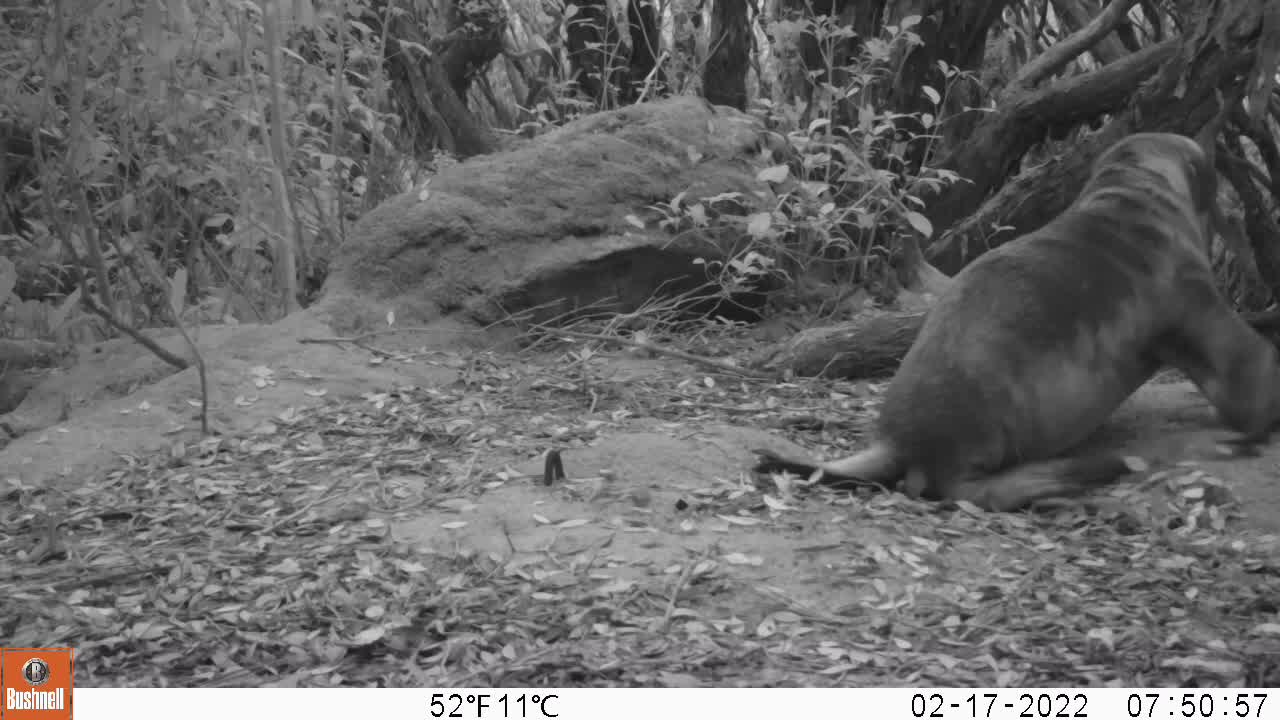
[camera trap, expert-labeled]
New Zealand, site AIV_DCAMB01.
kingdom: Animalia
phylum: Chordata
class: Mammalia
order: Carnivora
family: Otariidae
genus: Phocarctos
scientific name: Phocarctos hookeri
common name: new zealand sea lion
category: sealion